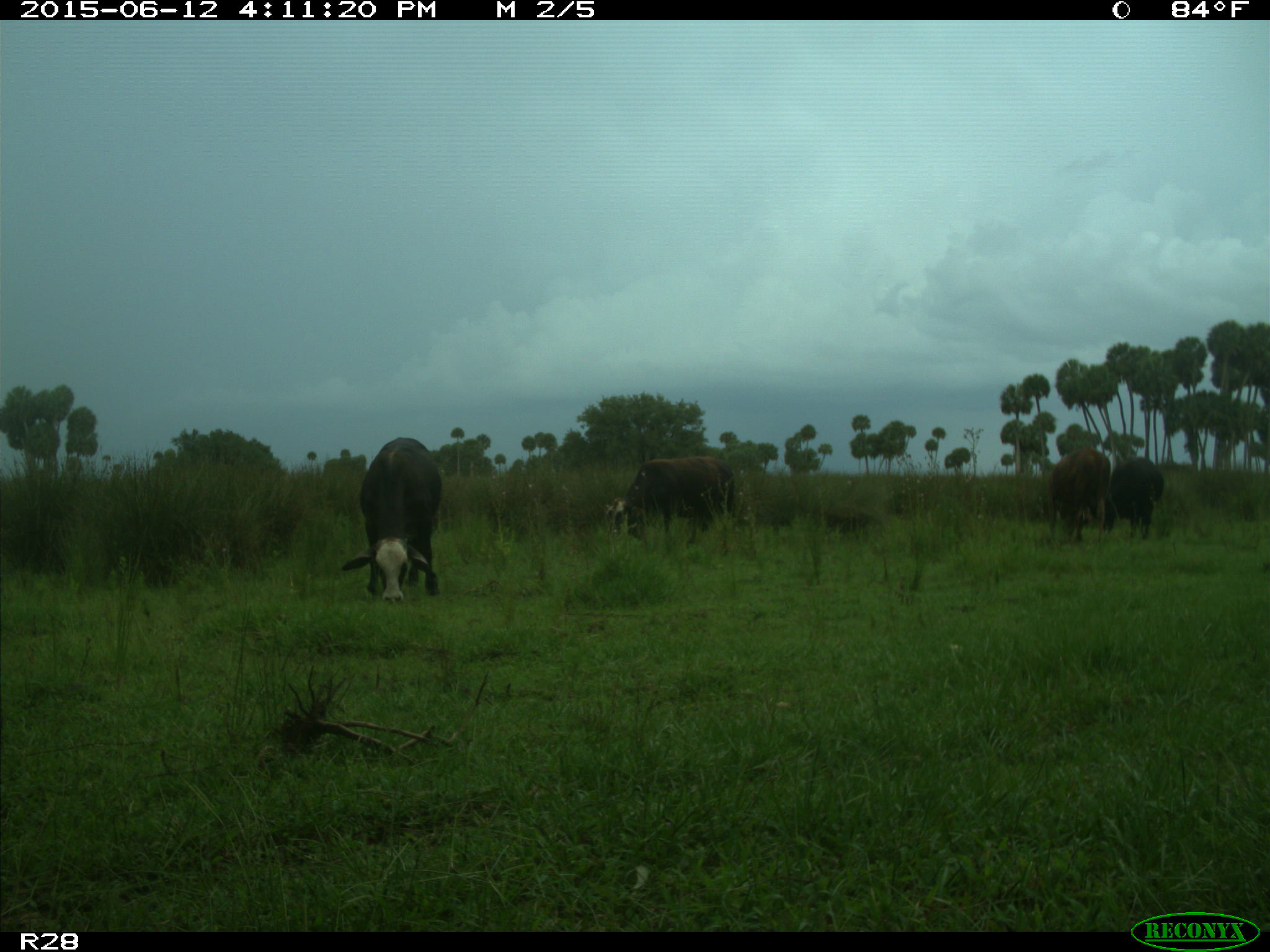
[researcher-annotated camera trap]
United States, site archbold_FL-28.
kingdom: Animalia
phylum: Chordata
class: Mammalia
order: Artiodactyla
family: Bovidae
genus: Bos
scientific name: Bos taurus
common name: domestic cow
Bos taurus (domestic cow).